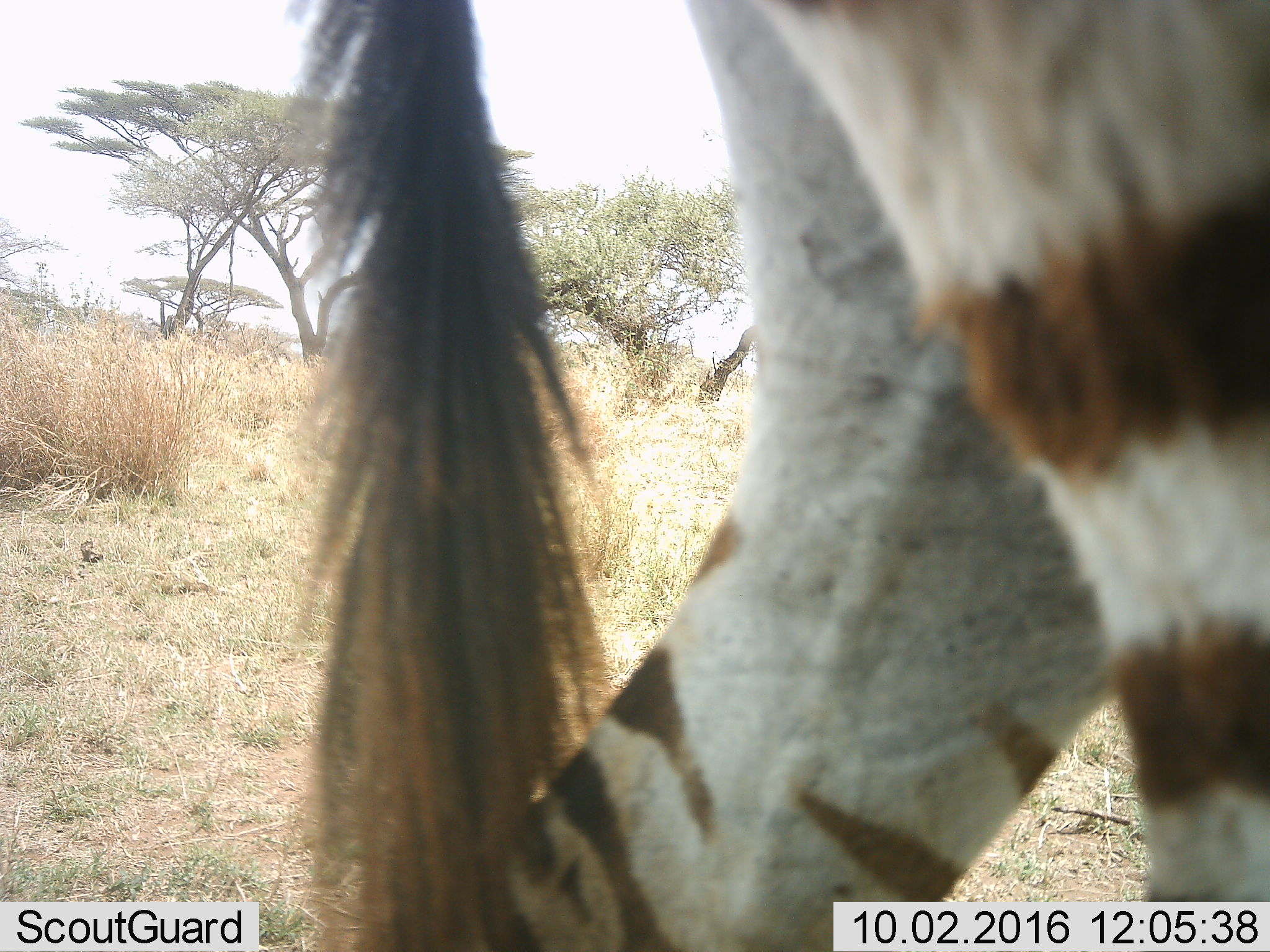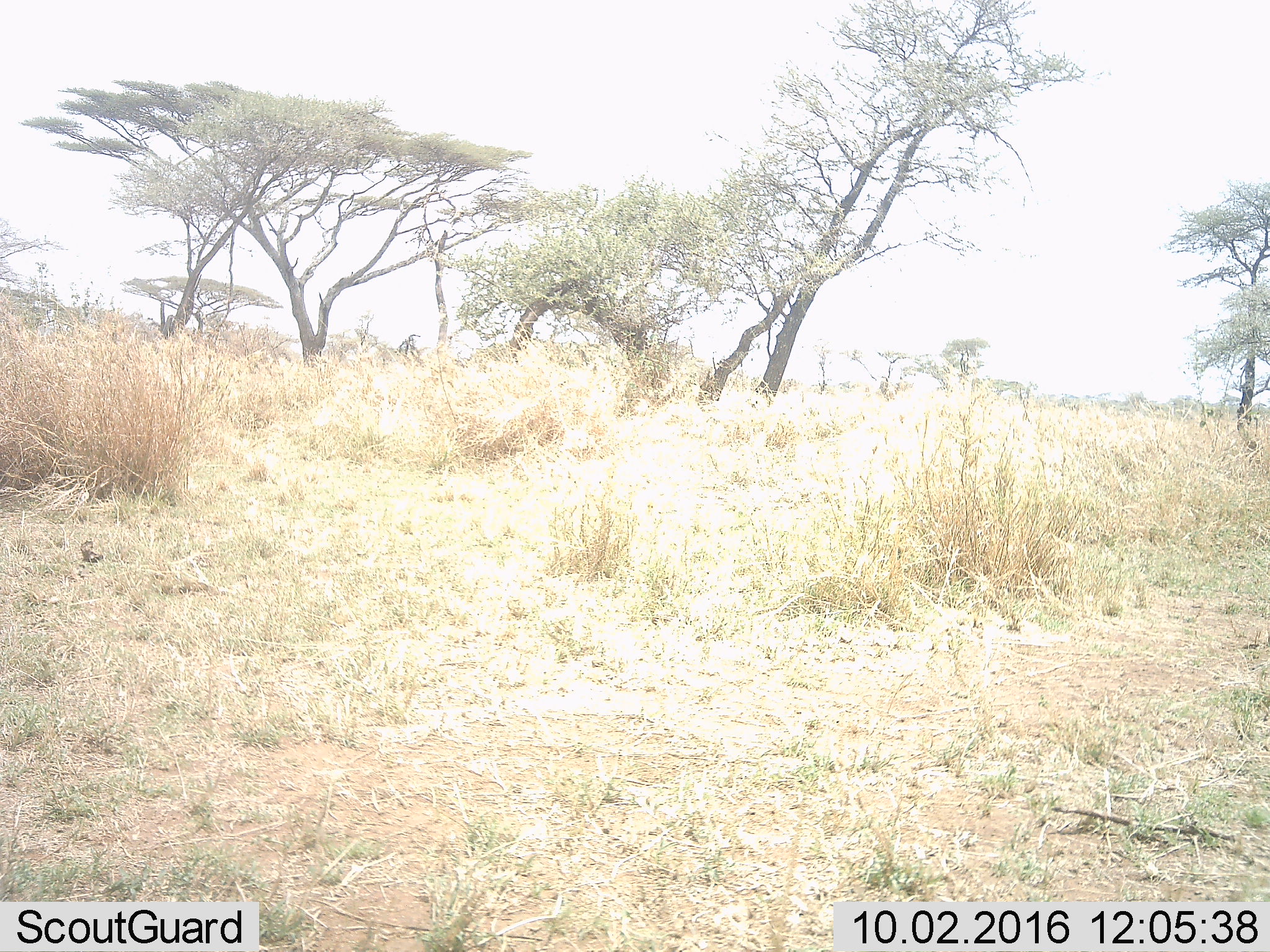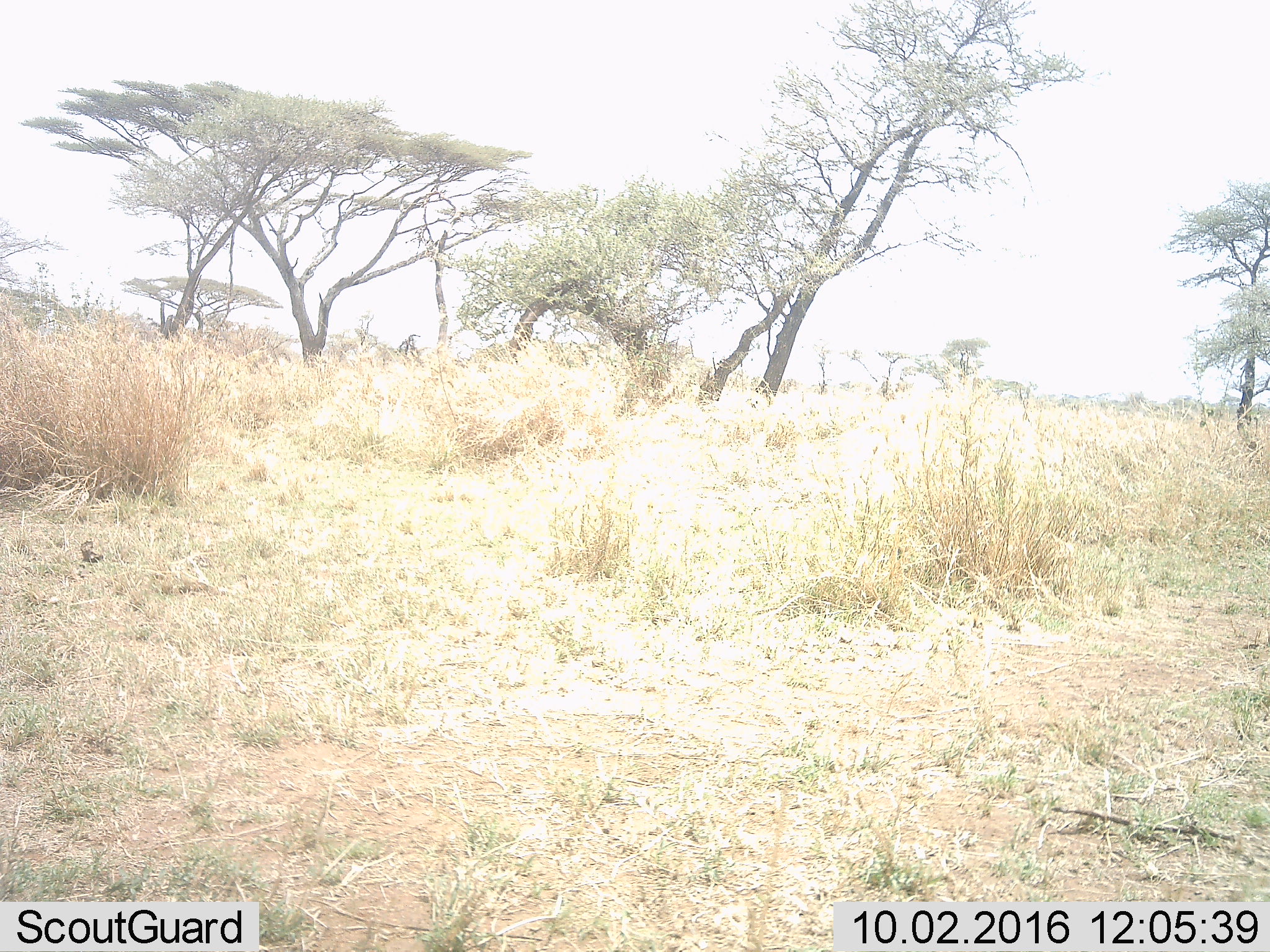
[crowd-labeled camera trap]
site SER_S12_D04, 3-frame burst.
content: unidentified animal